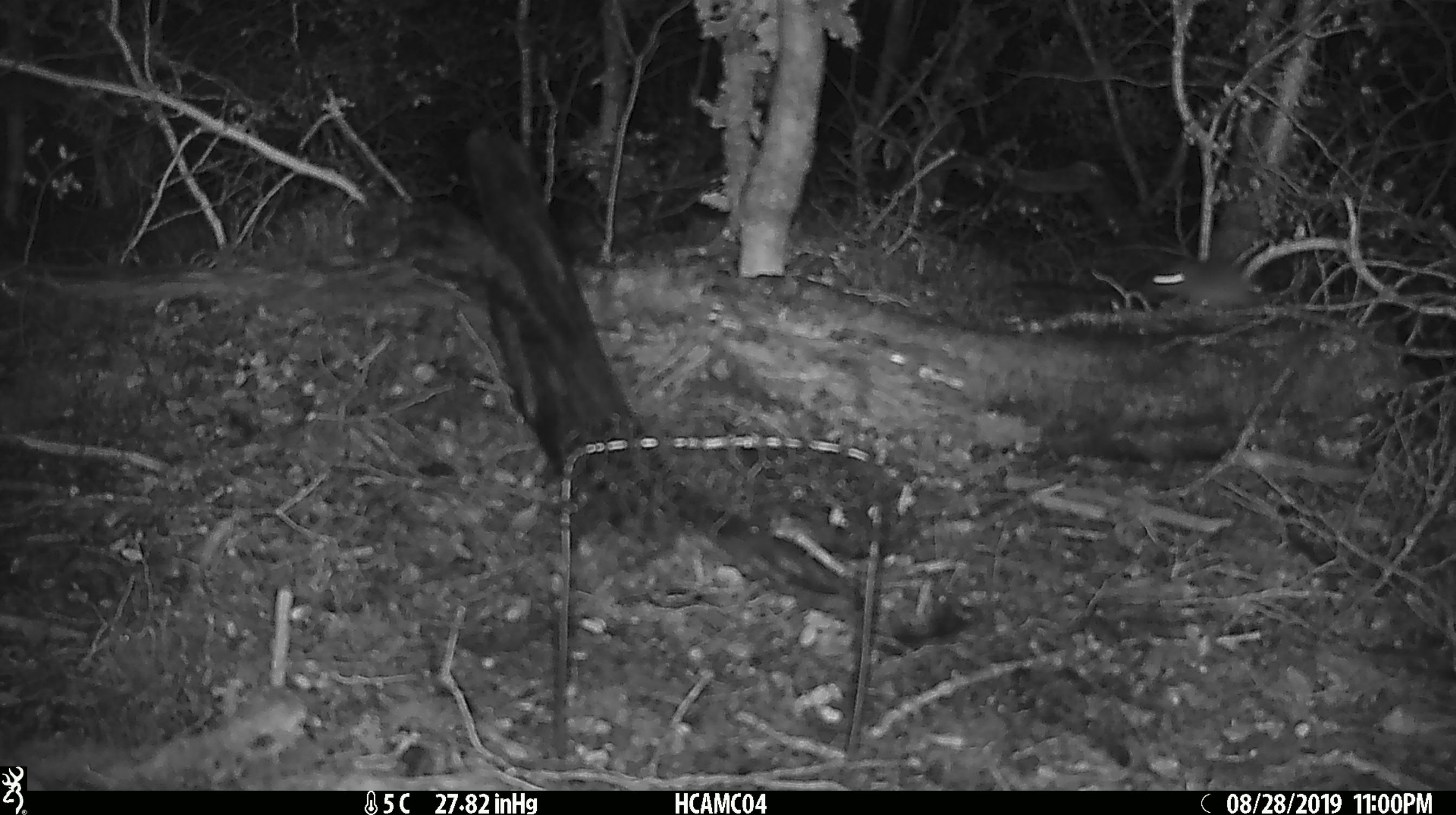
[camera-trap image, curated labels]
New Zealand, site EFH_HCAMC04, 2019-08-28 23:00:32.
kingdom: Animalia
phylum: Chordata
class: Mammalia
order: Rodentia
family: Muridae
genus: Mus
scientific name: Mus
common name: mouse